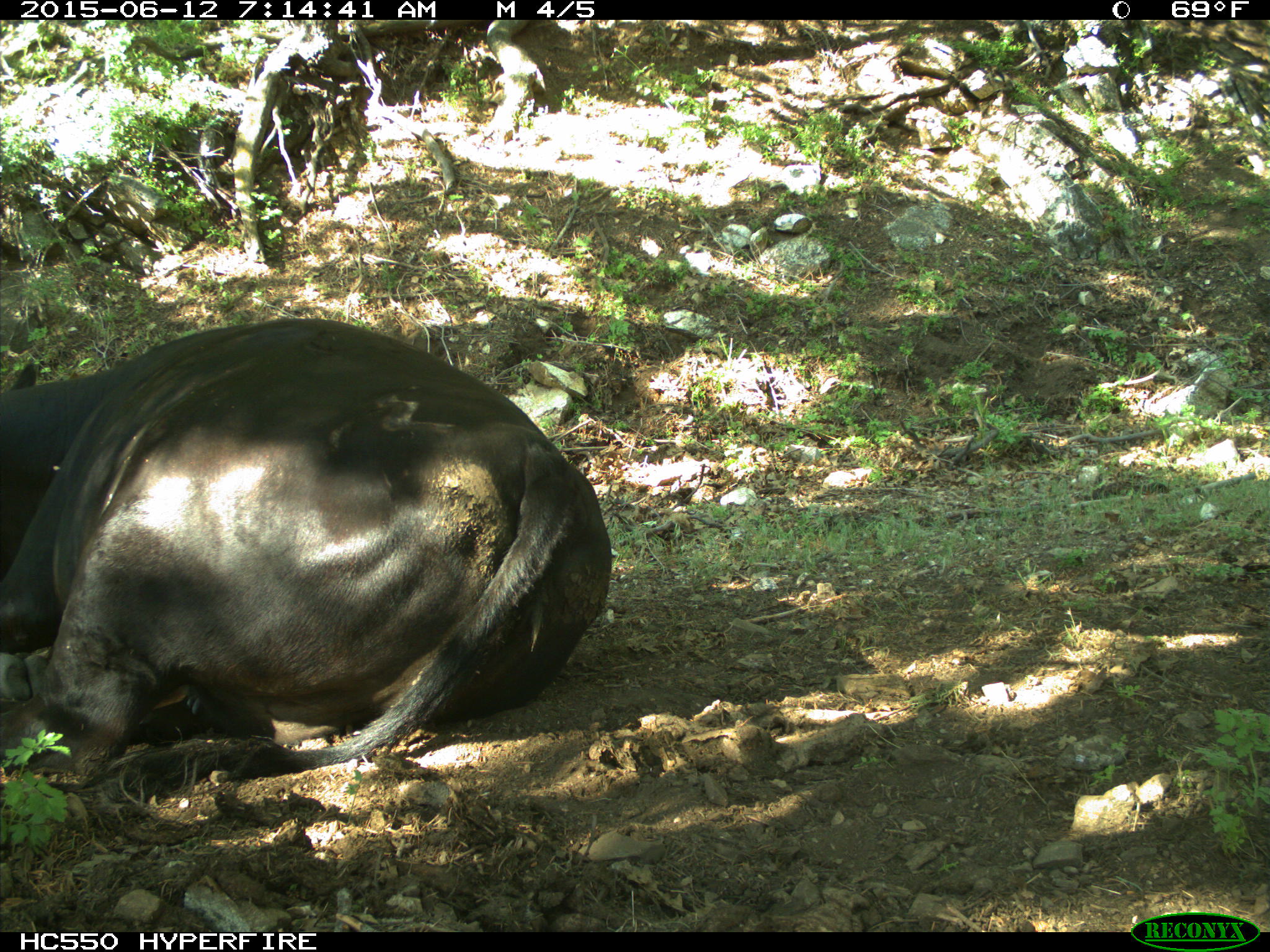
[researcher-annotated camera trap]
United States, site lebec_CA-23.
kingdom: Animalia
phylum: Chordata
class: Mammalia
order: Artiodactyla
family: Bovidae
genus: Bos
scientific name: Bos taurus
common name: domestic cow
Bos taurus (domestic cow).